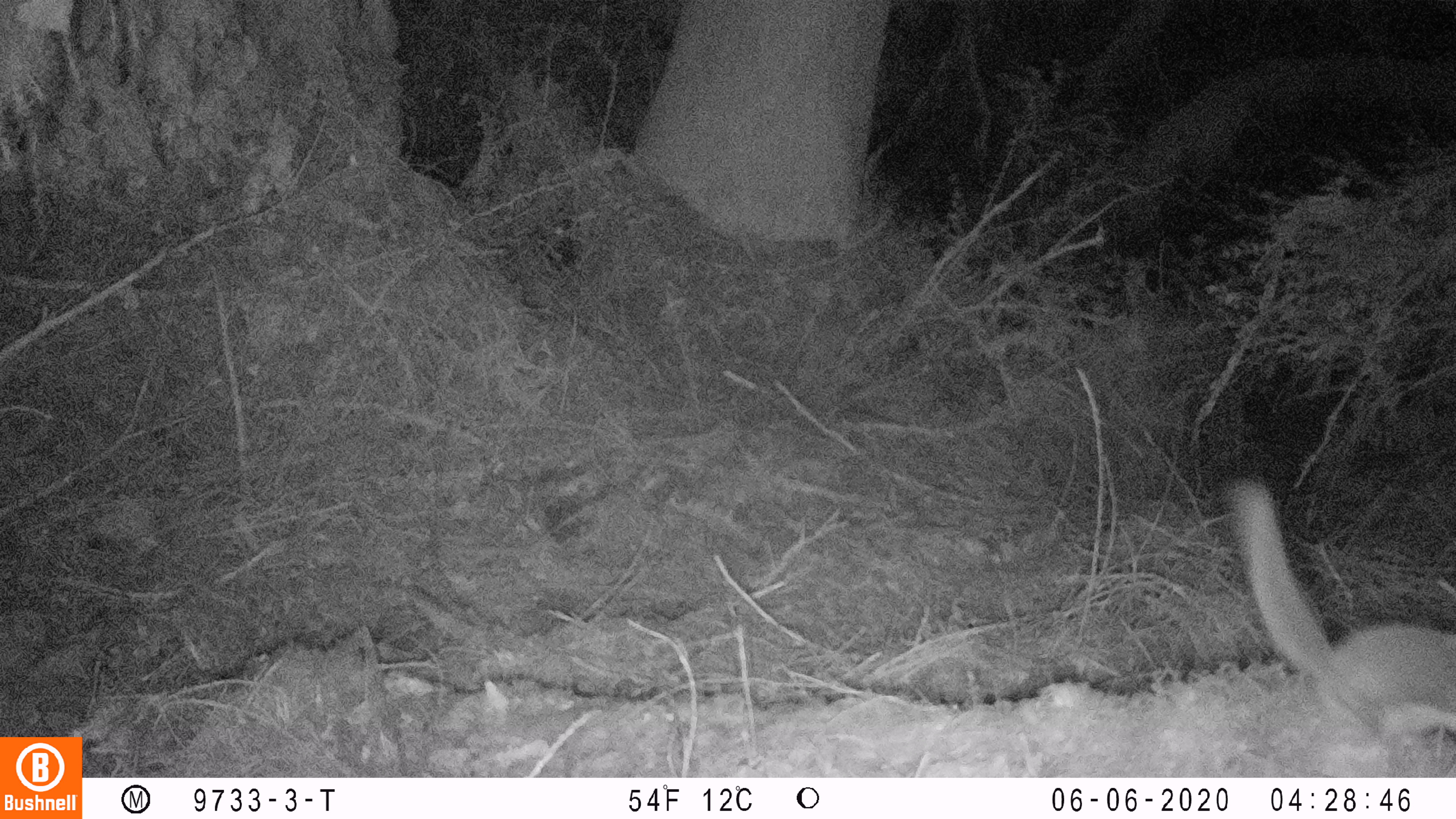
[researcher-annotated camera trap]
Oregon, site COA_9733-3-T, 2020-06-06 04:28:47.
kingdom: Animalia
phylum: Chordata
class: Mammalia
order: Rodentia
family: Sciuridae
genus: Glaucomys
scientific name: Glaucomys oregonensis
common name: humboldt's flying squirrel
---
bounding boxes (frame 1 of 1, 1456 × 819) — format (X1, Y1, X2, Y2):
humboldt's flying squirrel: (1209, 466, 1449, 763)